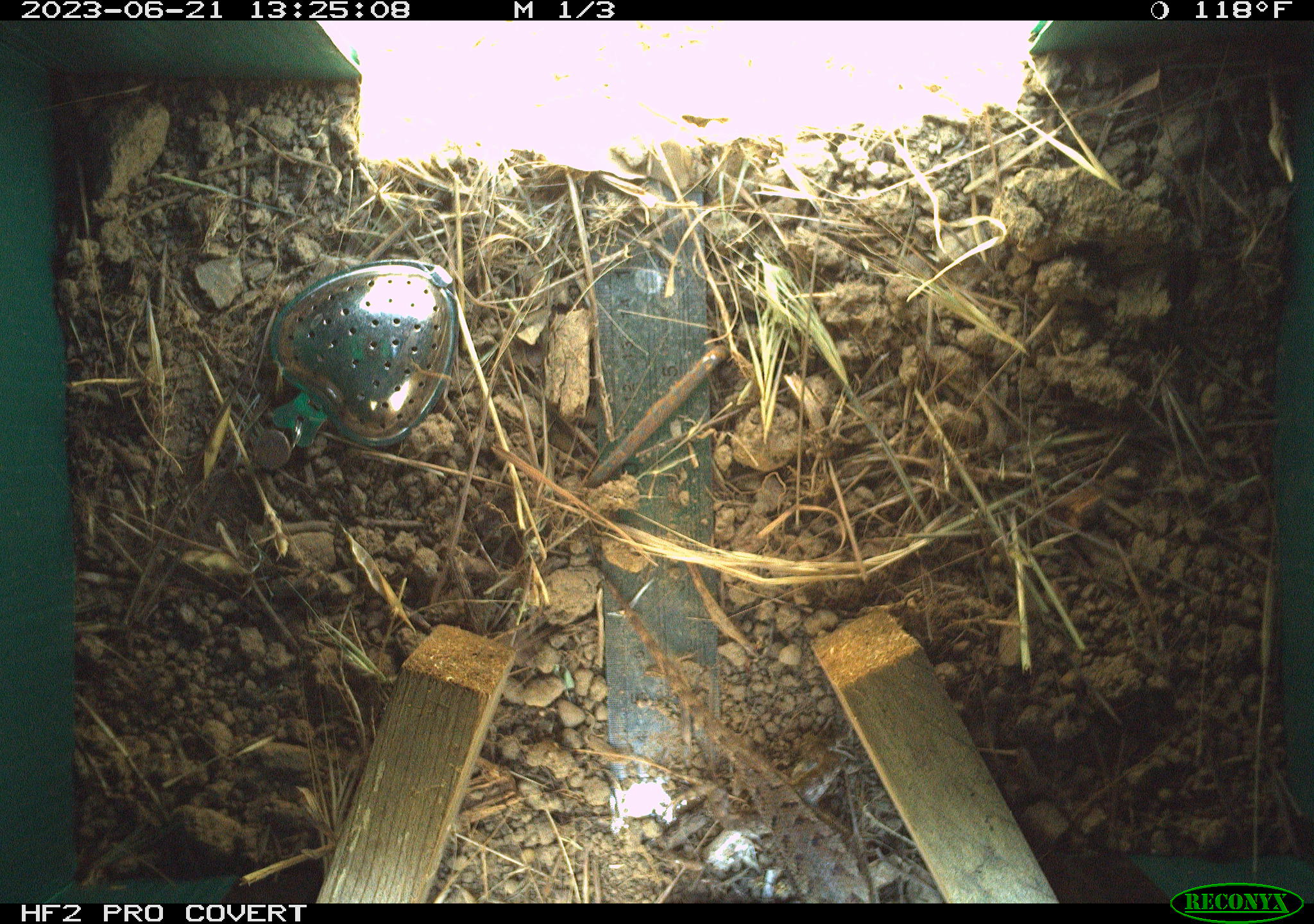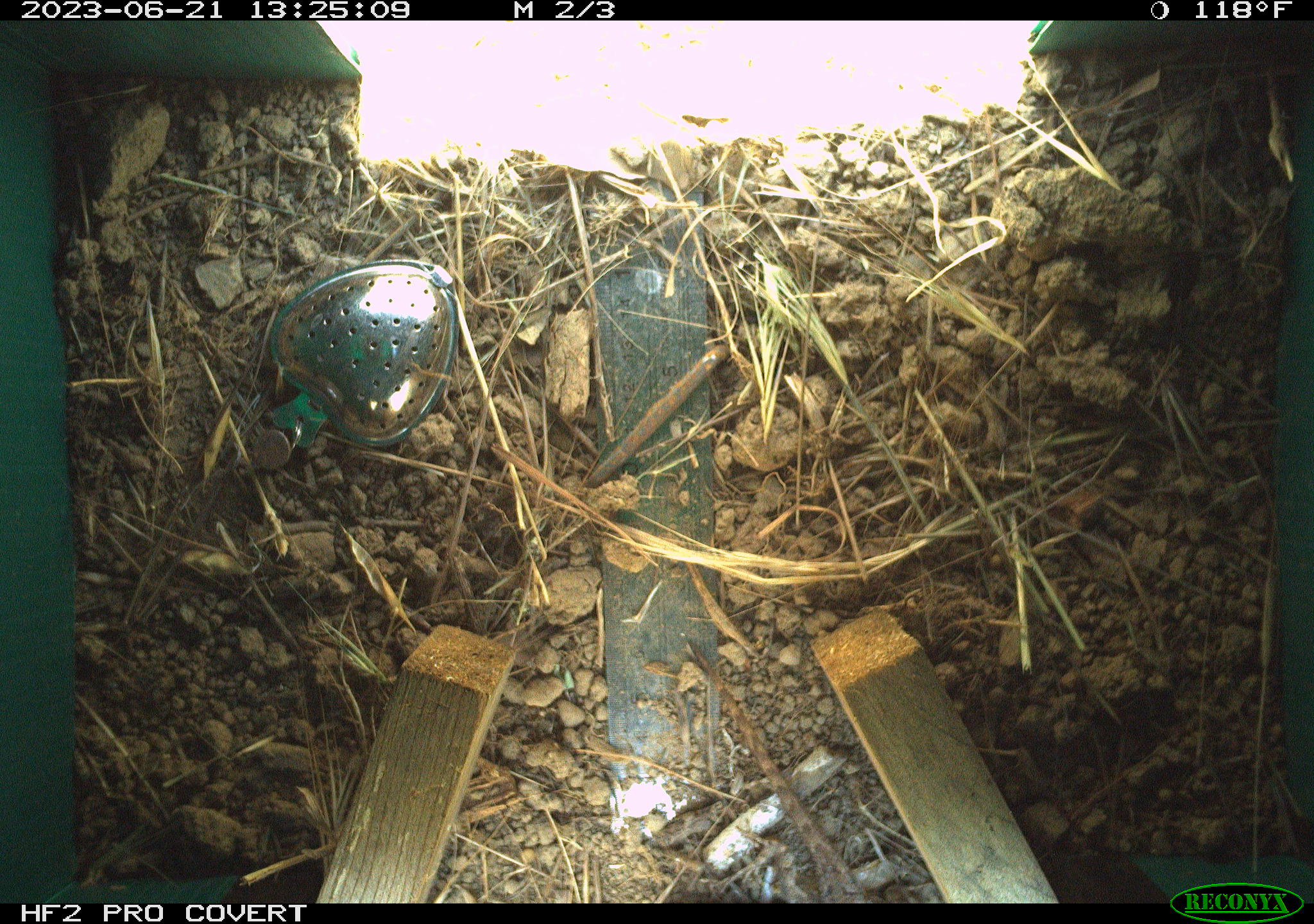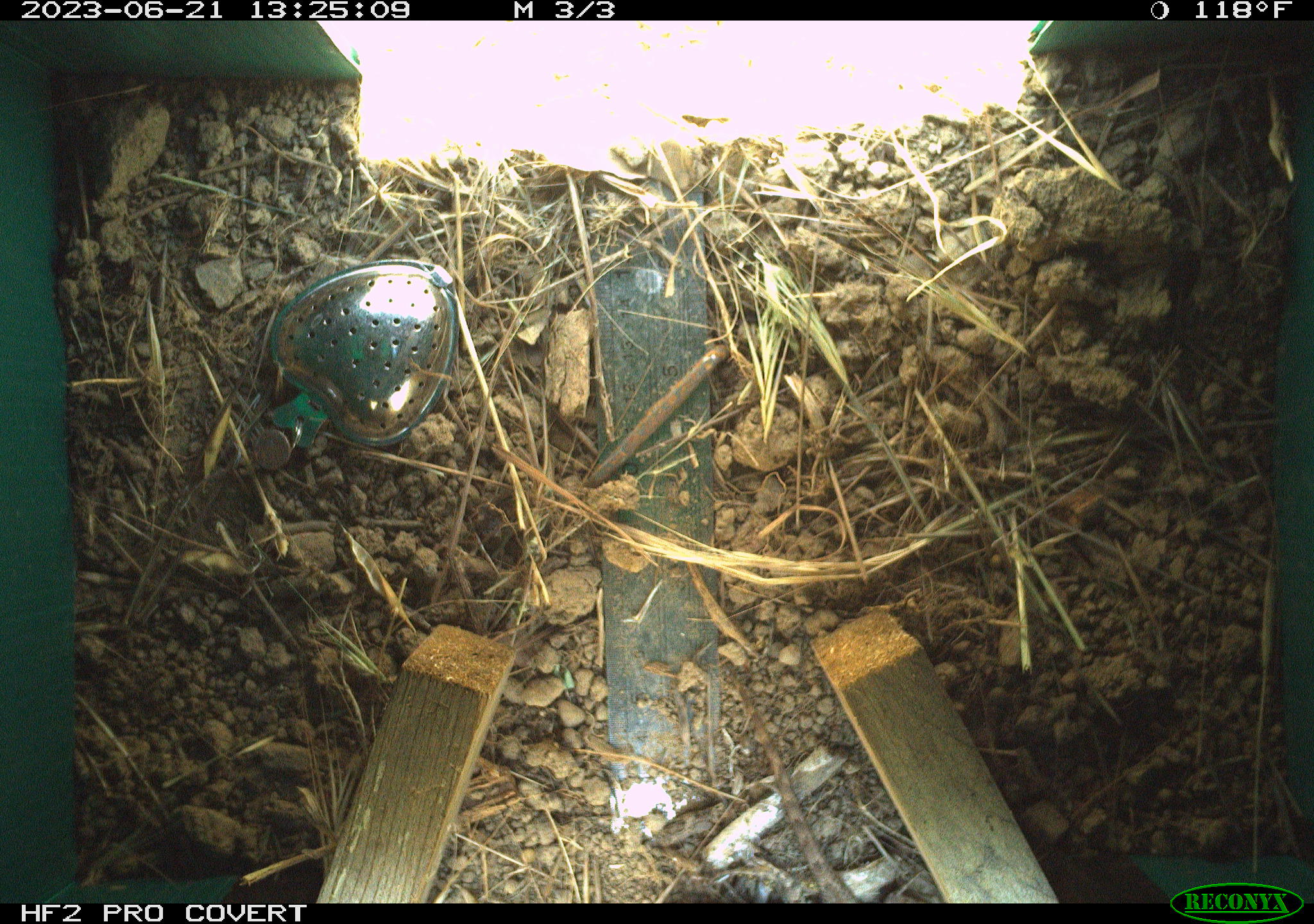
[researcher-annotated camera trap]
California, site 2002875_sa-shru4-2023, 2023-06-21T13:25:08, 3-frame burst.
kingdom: Animalia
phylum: Chordata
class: Reptilia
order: Squamata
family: Phrynosomatidae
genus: Sceloporus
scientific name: Sceloporus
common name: spiny lizards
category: sceloporus species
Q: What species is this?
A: Sceloporus species (spiny lizards) (Sceloporus).